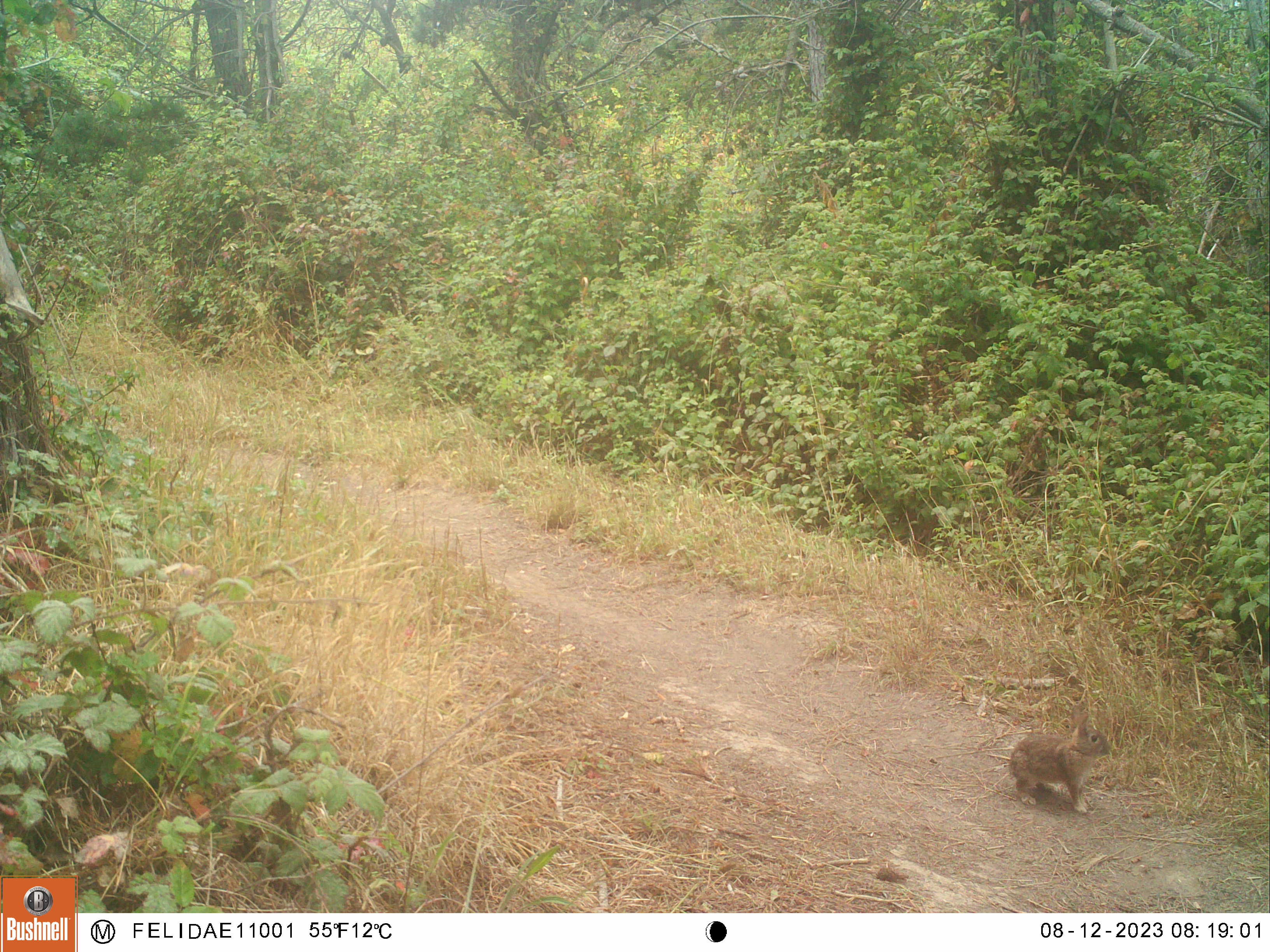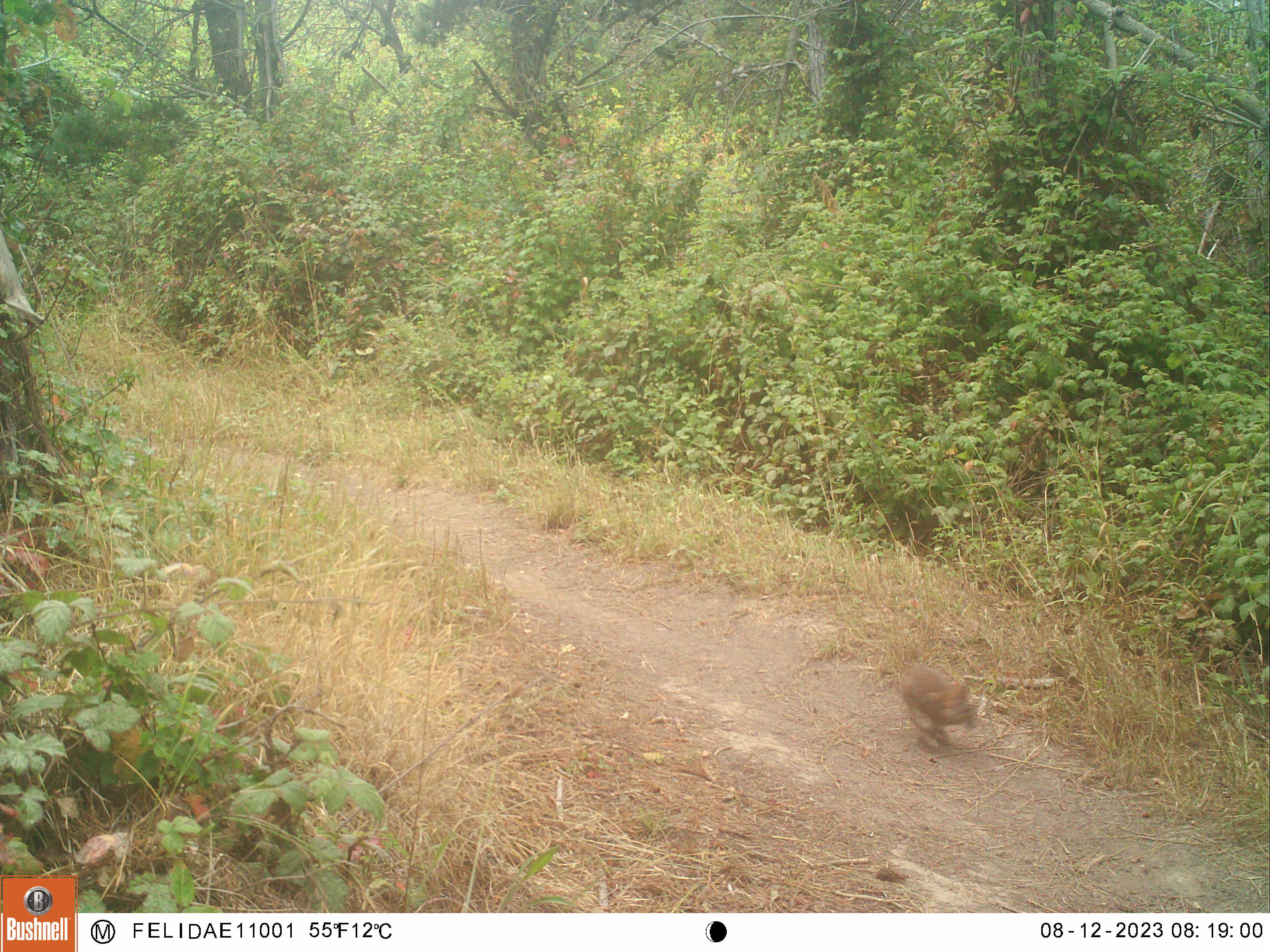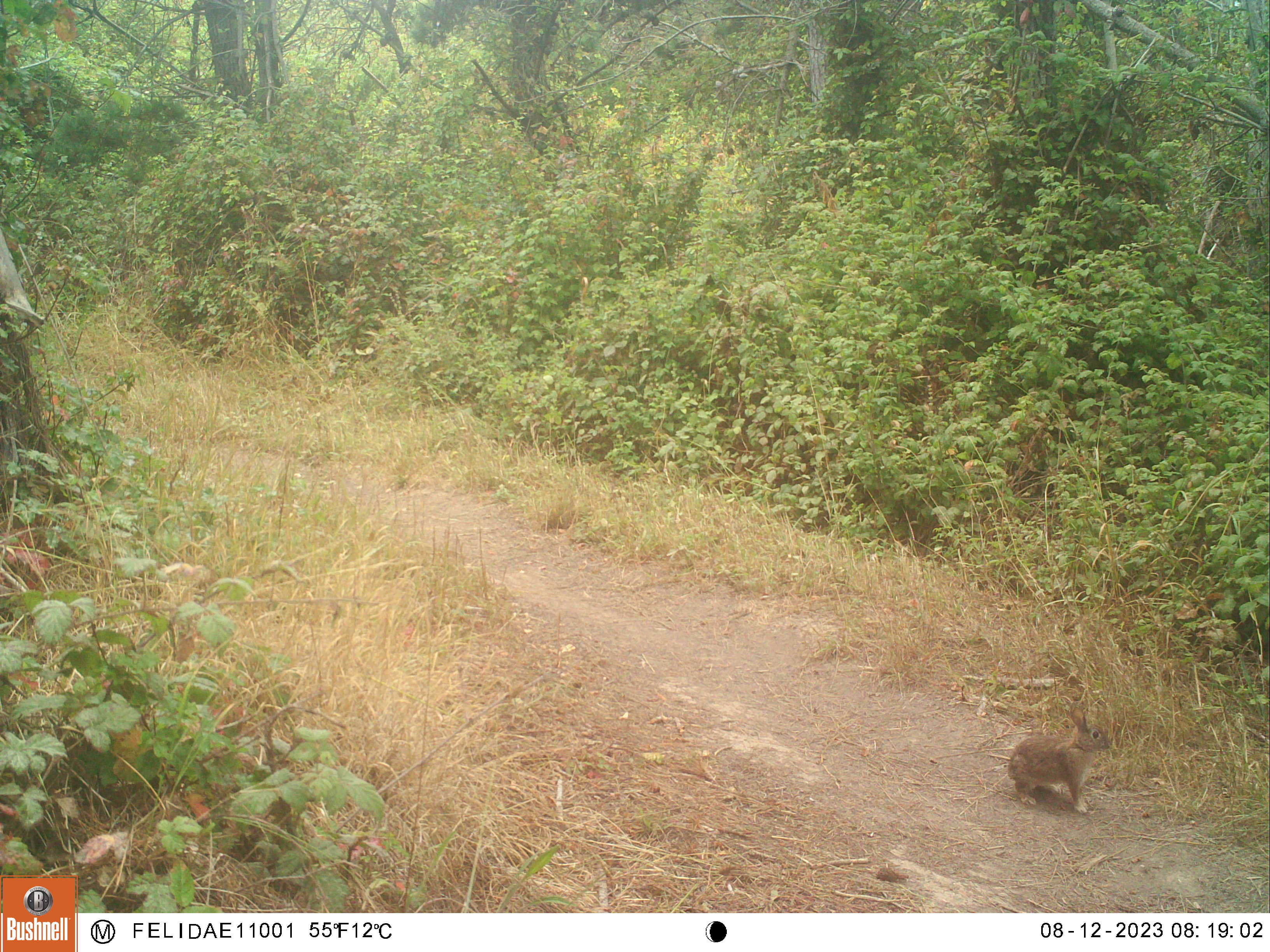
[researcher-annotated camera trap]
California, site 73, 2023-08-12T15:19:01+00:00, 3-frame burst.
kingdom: Animalia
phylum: Chordata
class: Mammalia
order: Lagomorpha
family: Leporidae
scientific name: Leporidae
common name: rabbit